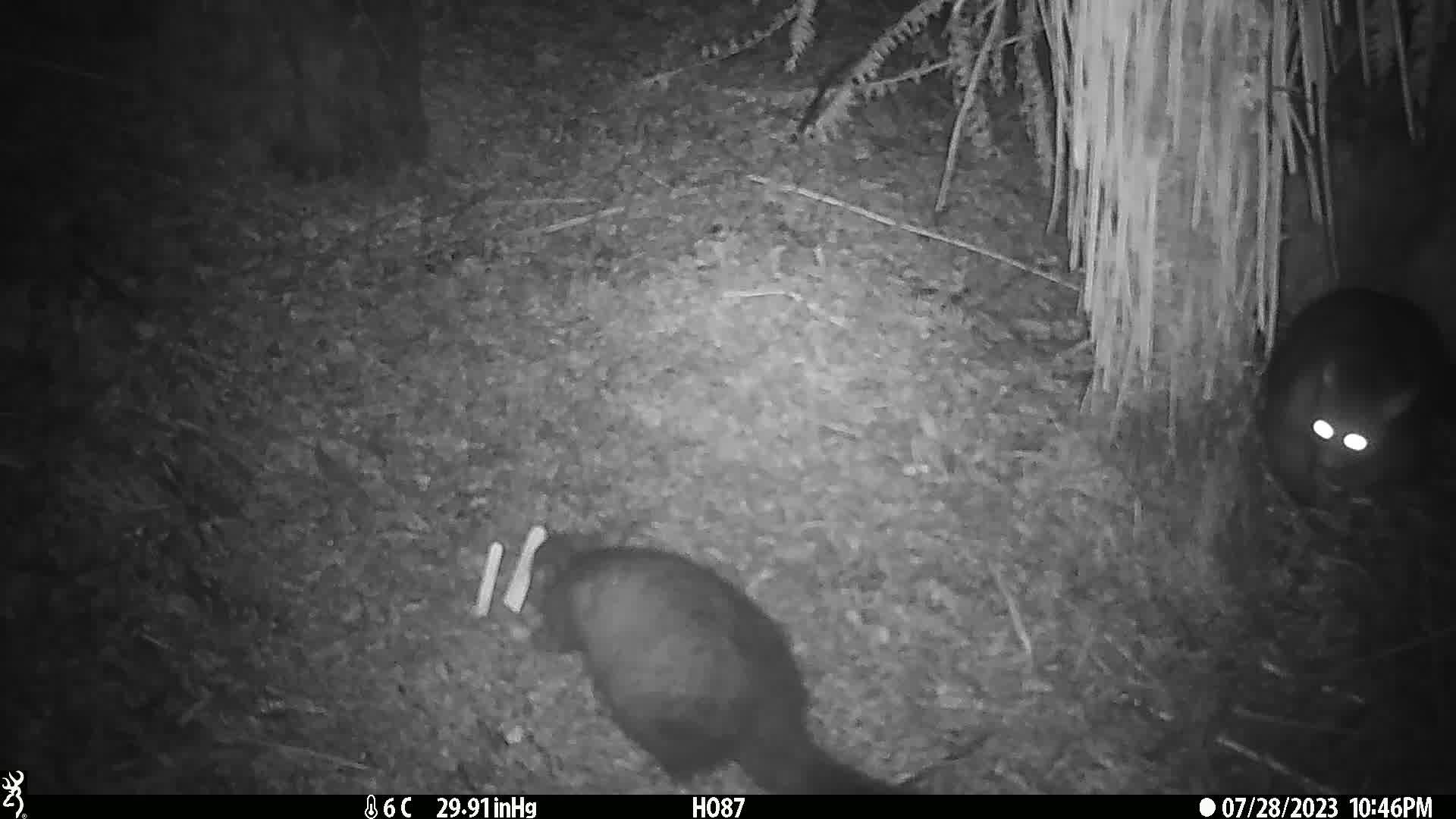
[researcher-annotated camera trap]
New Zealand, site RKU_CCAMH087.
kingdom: Animalia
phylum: Chordata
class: Mammalia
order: Diprotodontia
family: Phalangeridae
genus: Trichosurus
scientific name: Trichosurus vulpecula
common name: common brushtail possum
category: possum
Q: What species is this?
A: Possum (common brushtail possum) (Trichosurus vulpecula).